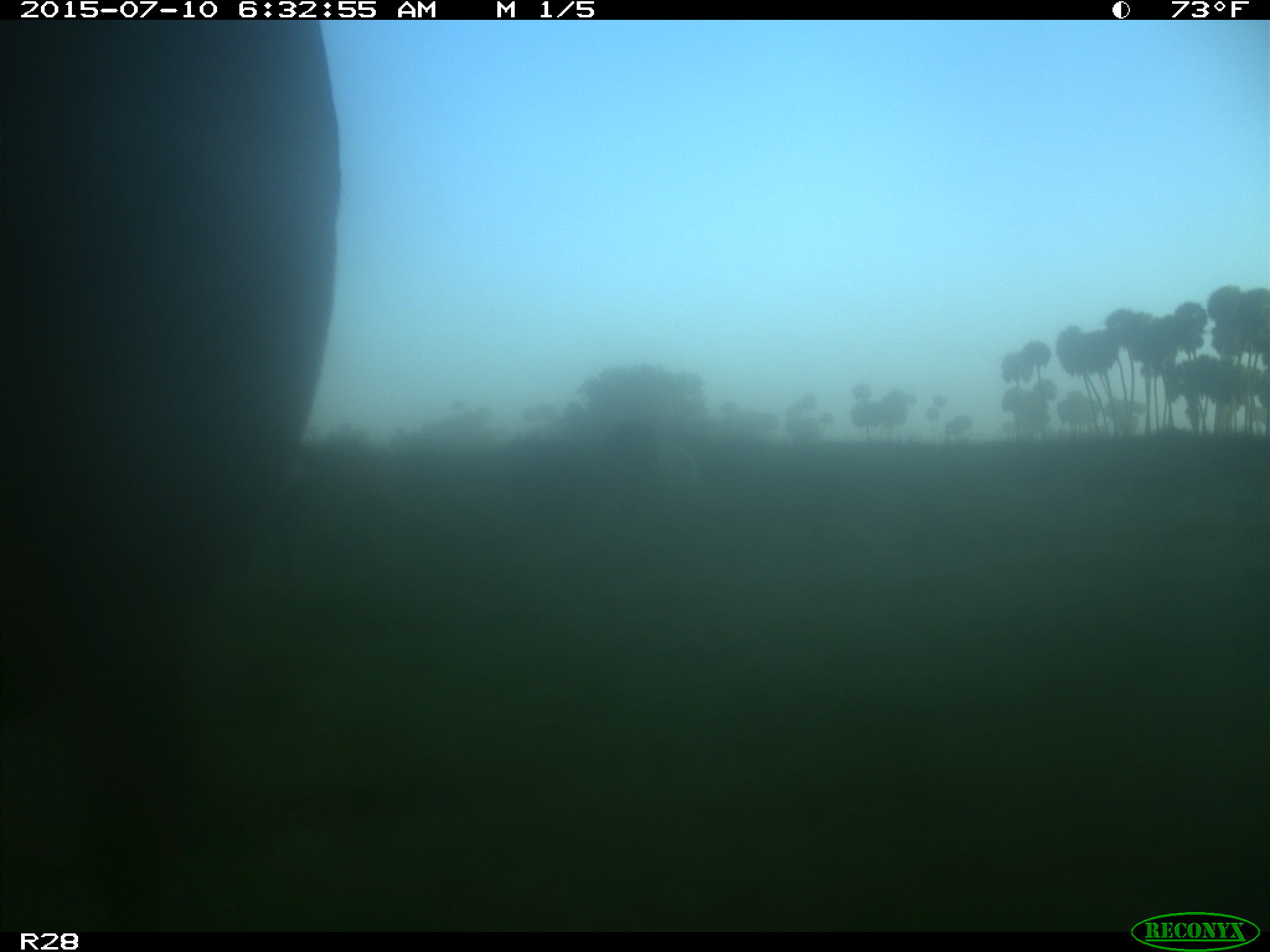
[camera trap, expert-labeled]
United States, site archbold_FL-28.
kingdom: Animalia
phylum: Chordata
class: Mammalia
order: Artiodactyla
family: Bovidae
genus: Bos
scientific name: Bos taurus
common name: domestic cow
Bos taurus (domestic cow).